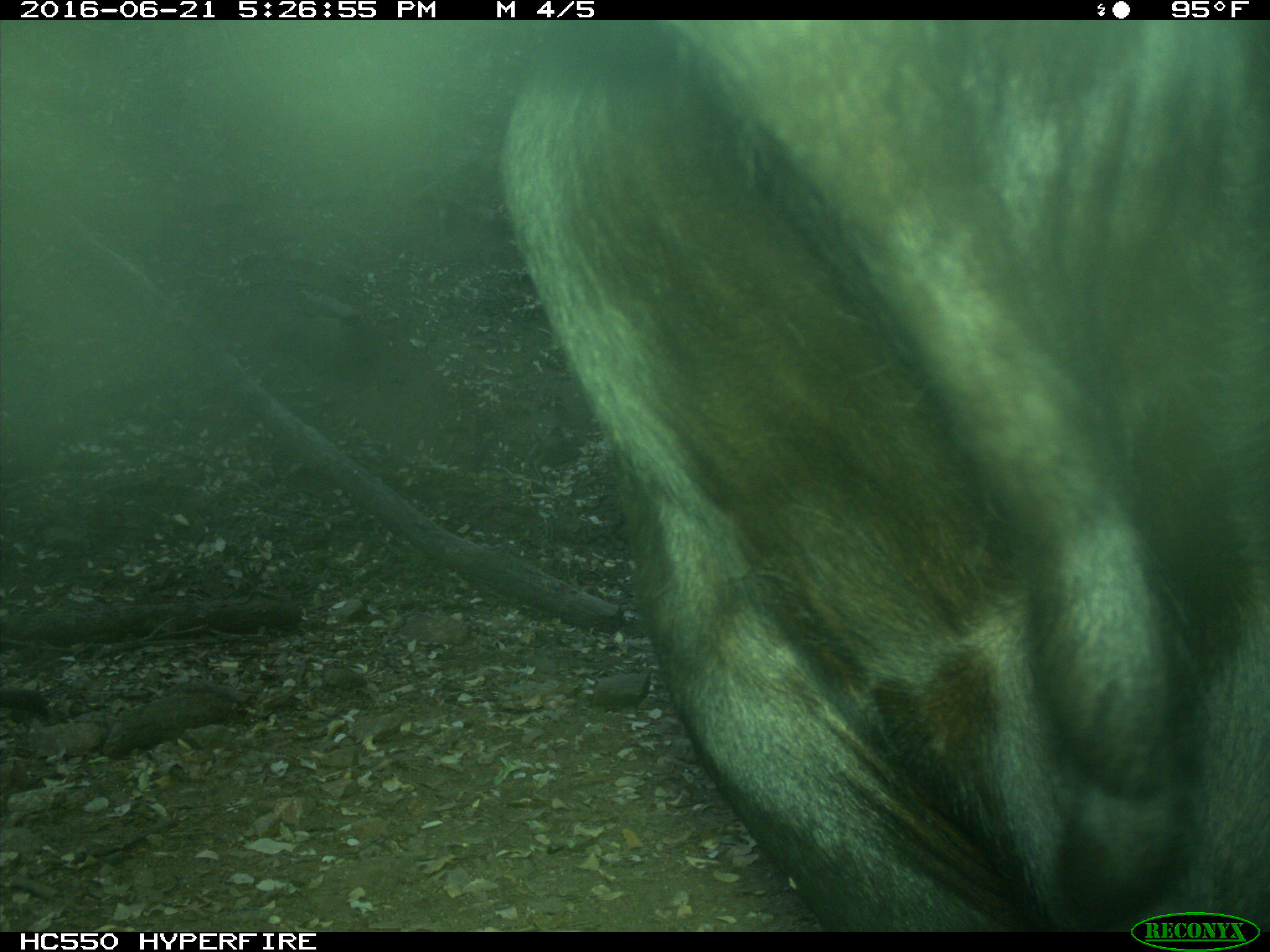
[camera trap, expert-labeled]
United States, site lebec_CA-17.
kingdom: Animalia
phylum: Chordata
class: Mammalia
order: Artiodactyla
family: Bovidae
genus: Bos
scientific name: Bos taurus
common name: domestic cow